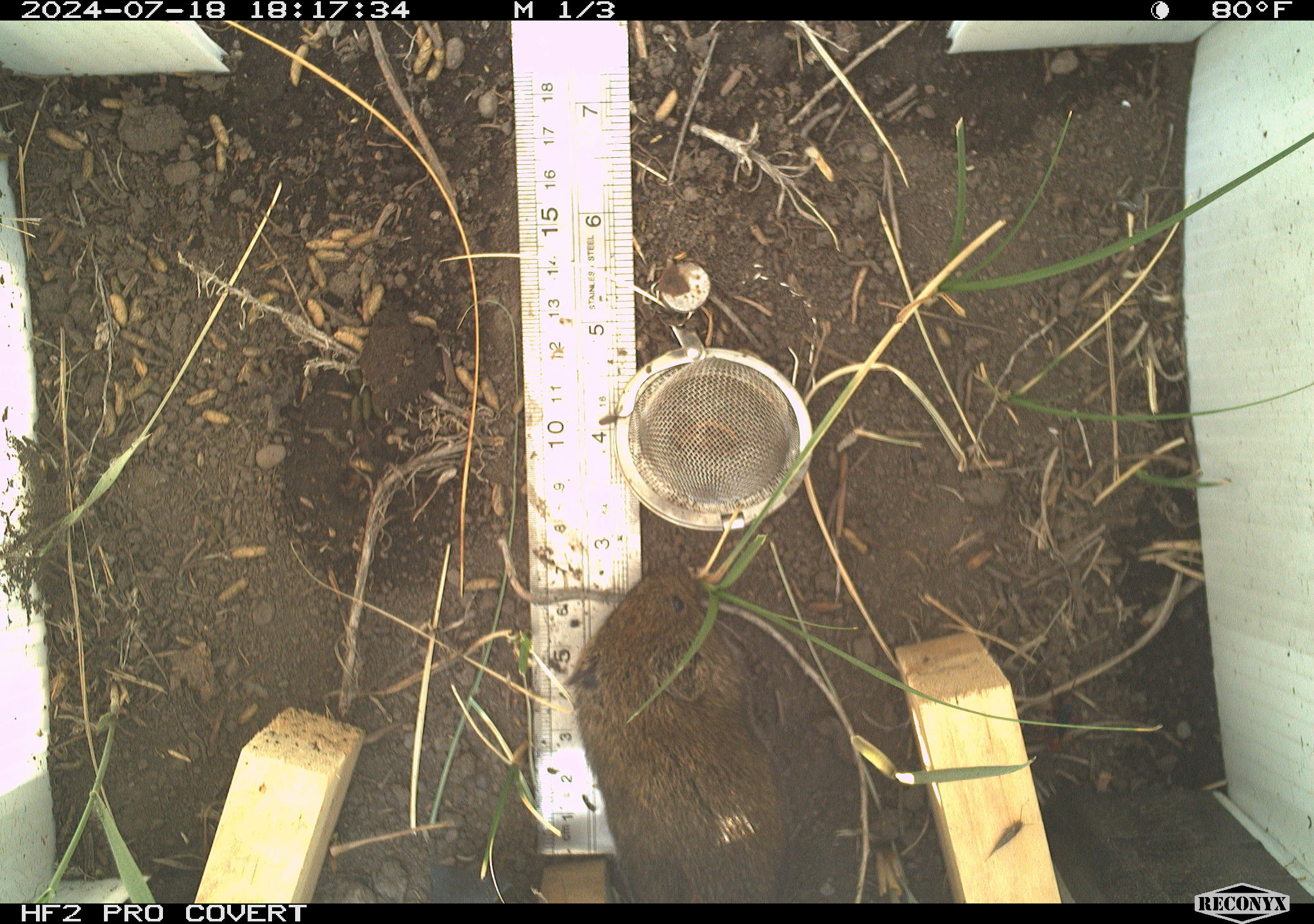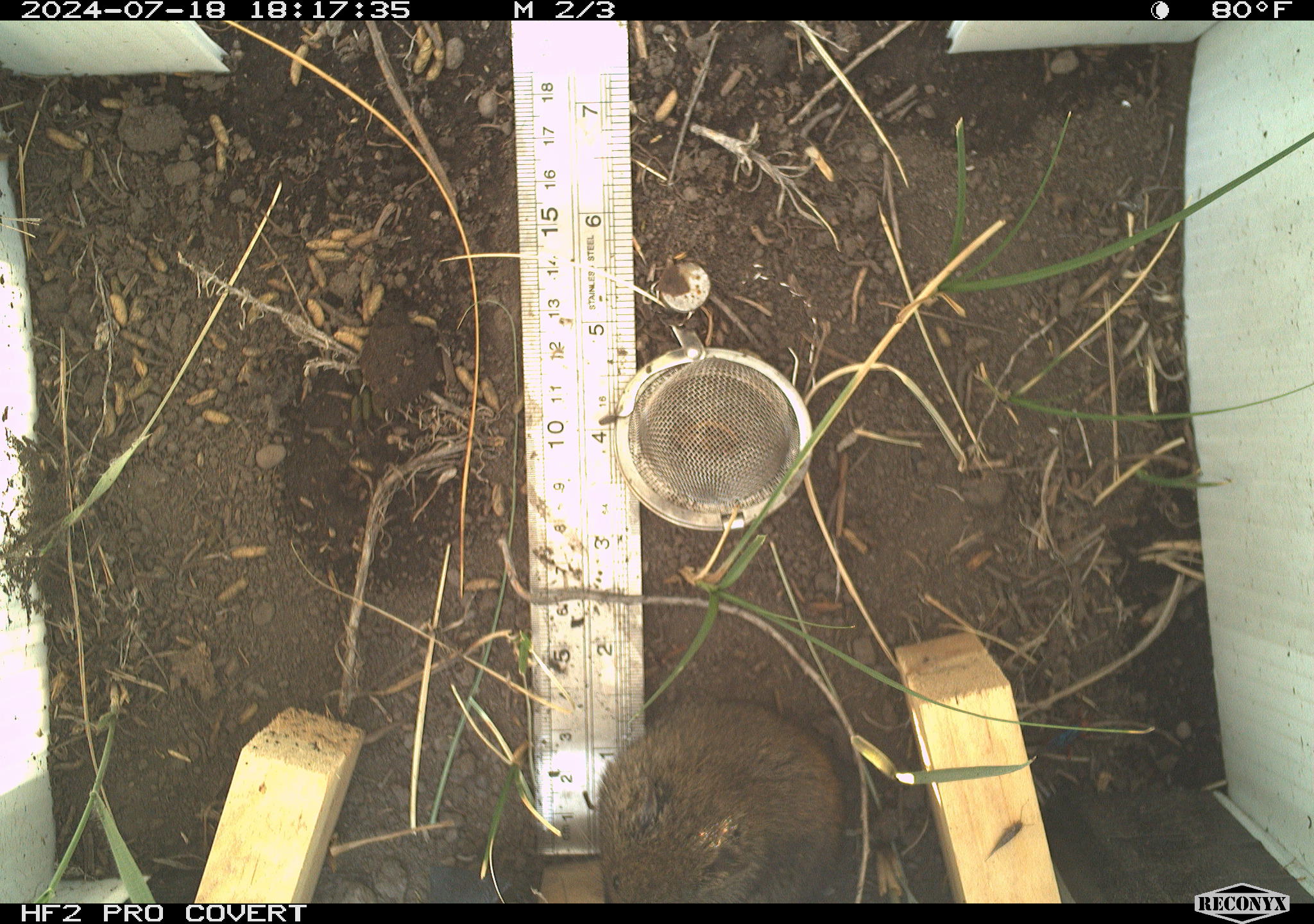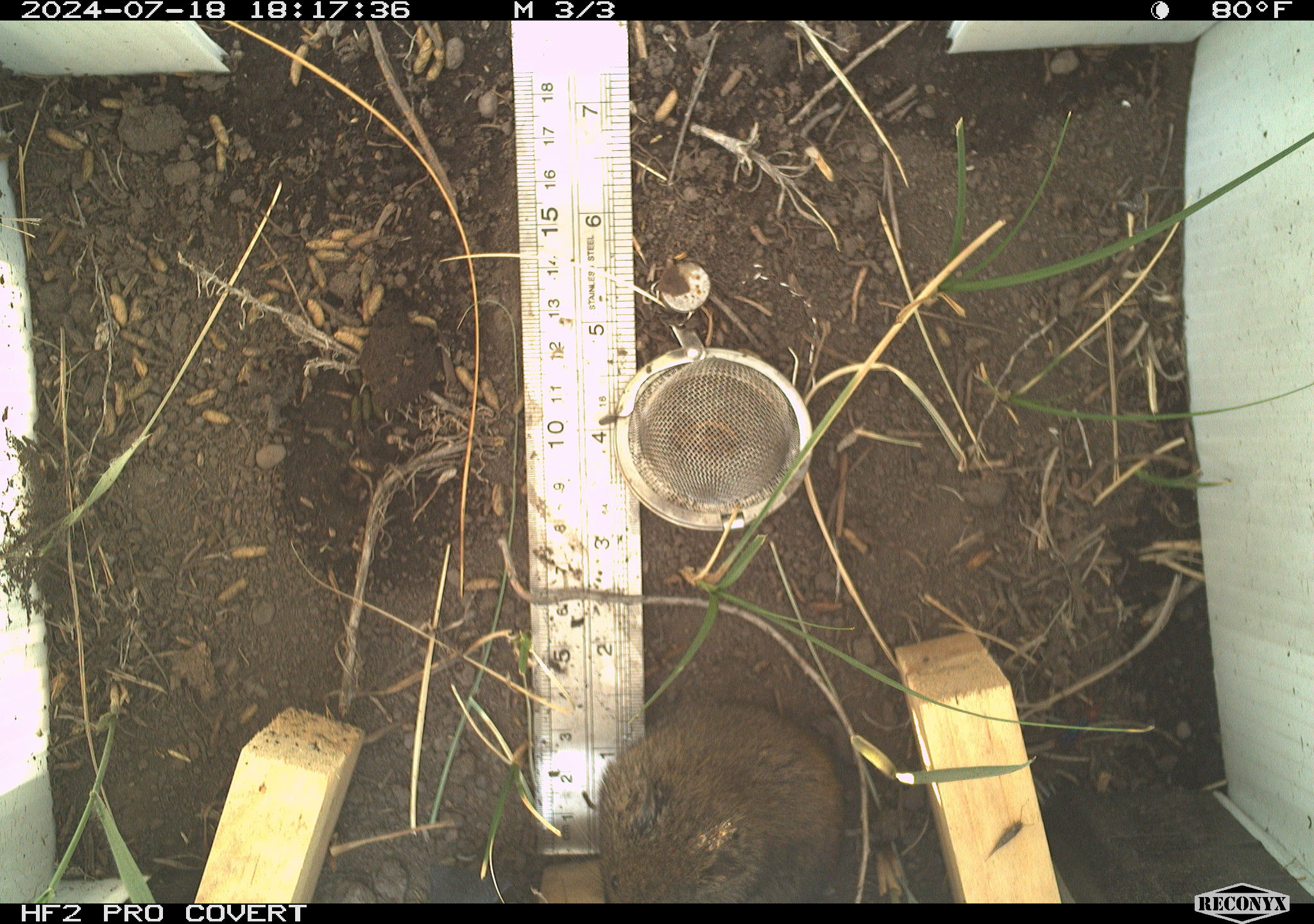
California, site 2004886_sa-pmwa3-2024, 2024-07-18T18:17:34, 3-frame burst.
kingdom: Animalia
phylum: Chordata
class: Mammalia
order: Rodentia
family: Cricetidae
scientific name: Arvicolinae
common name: voles, lemmings, and muskrats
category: arvicolinae subfamily